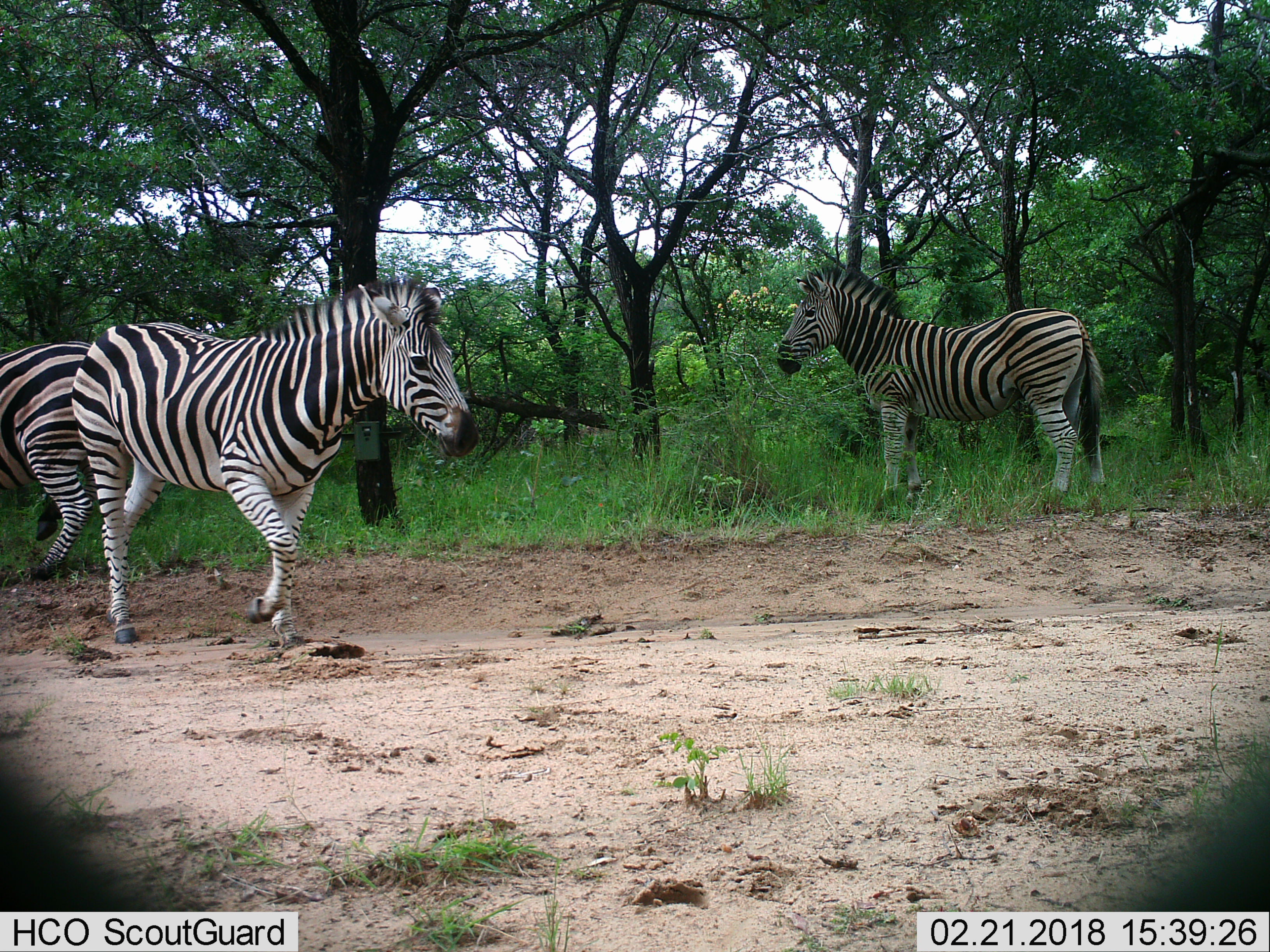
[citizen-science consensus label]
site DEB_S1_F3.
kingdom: Animalia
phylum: Chordata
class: Mammalia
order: Perissodactyla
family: Equidae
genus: Equus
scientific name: Equus quagga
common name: plains zebra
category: zebraplains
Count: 3.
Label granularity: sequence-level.